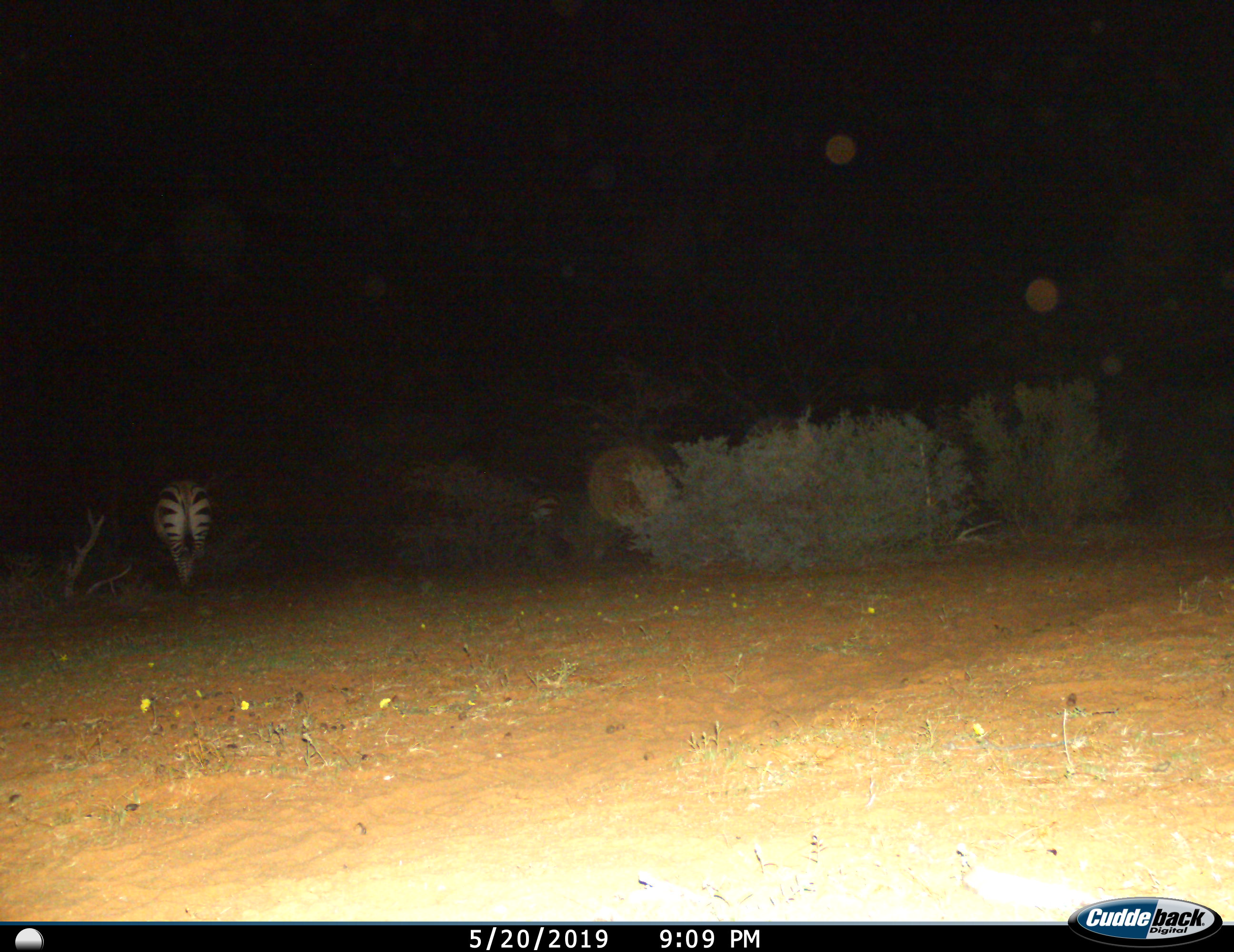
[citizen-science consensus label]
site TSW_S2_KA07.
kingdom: Animalia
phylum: Chordata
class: Mammalia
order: Perissodactyla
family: Equidae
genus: Equus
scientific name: Equus quagga burchellii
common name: burchell's zebra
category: zebraburchells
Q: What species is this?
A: Zebraburchells (burchell's zebra) (Equus quagga burchellii).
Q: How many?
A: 1.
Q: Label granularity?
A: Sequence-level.